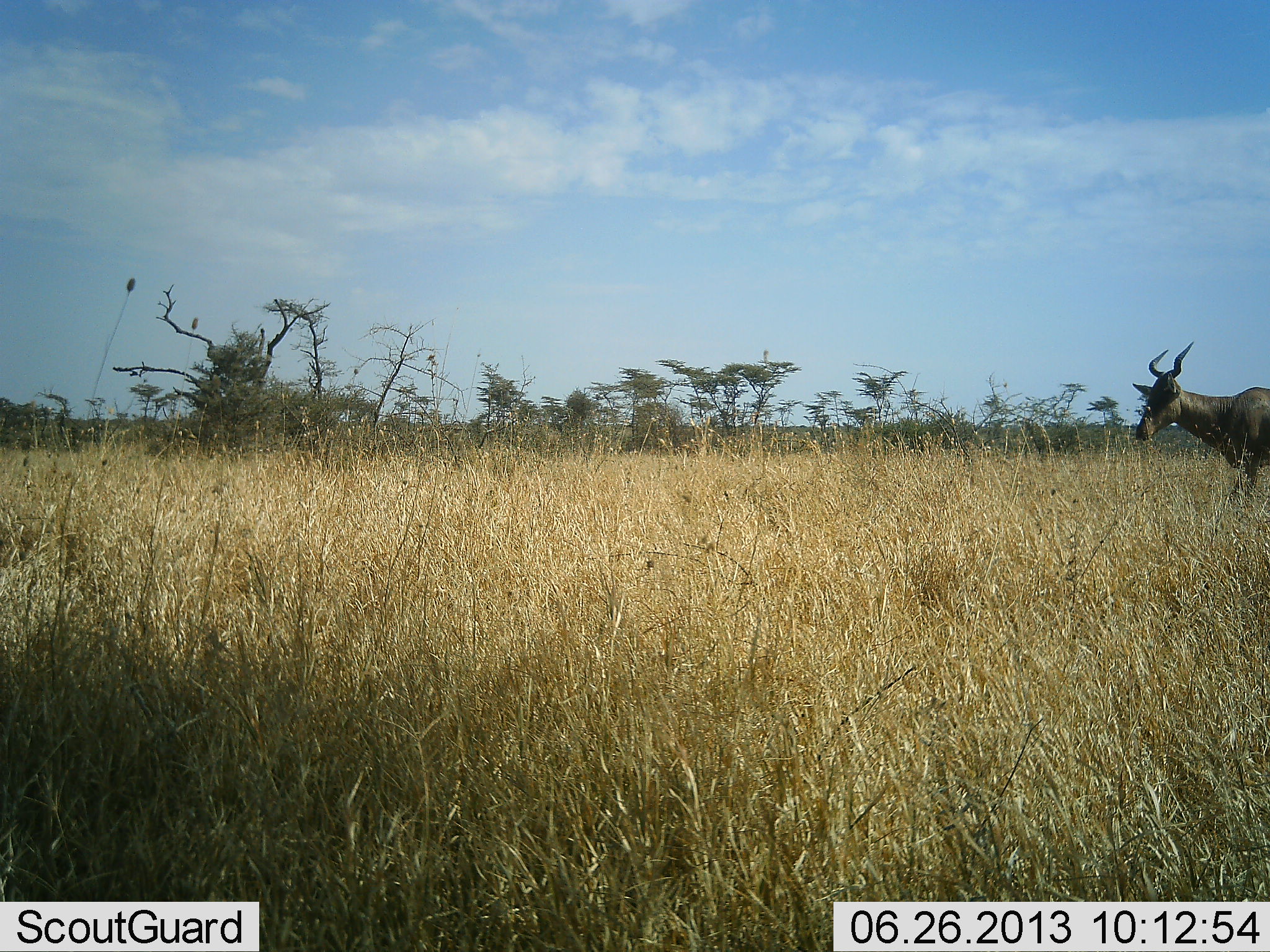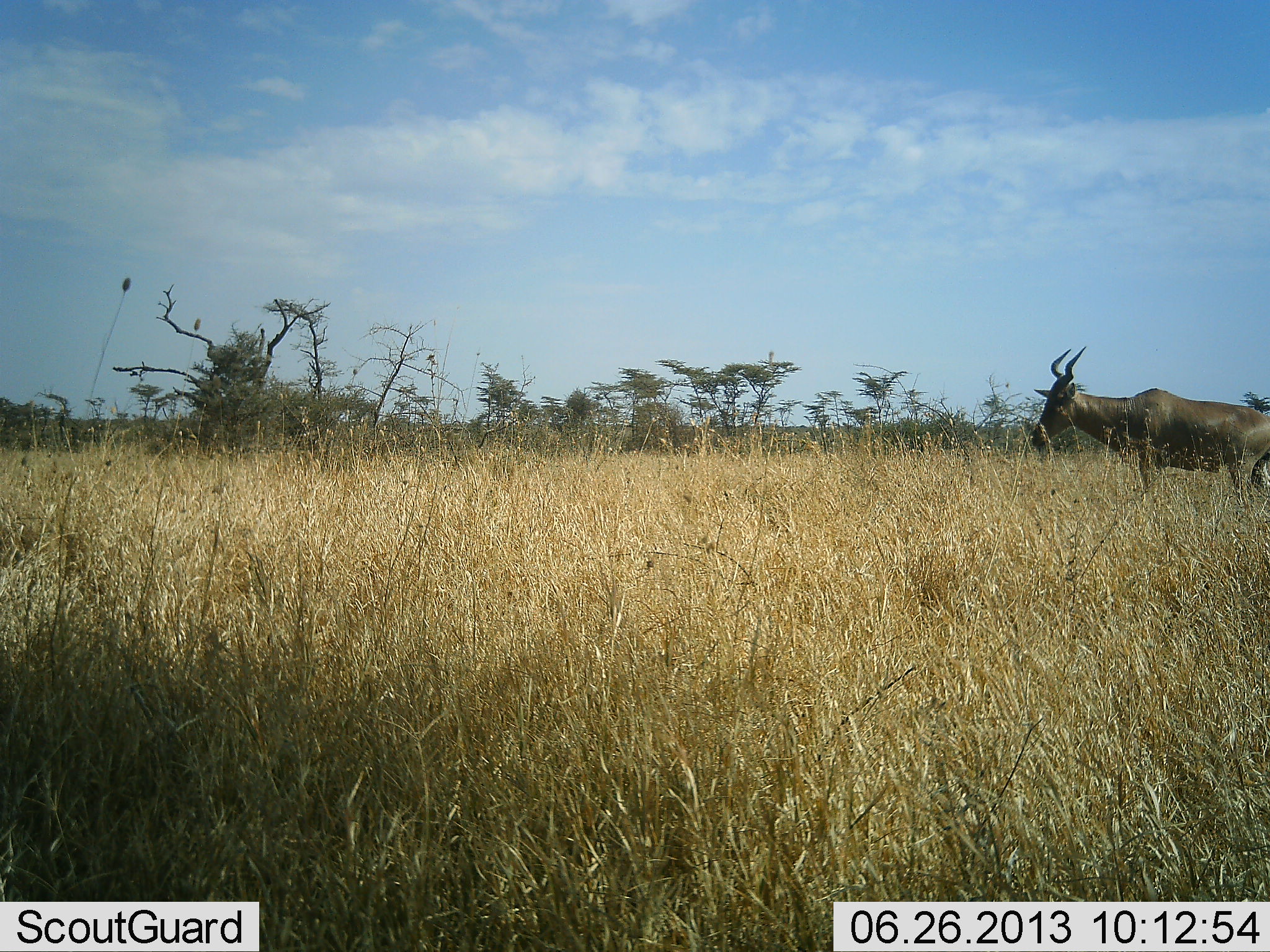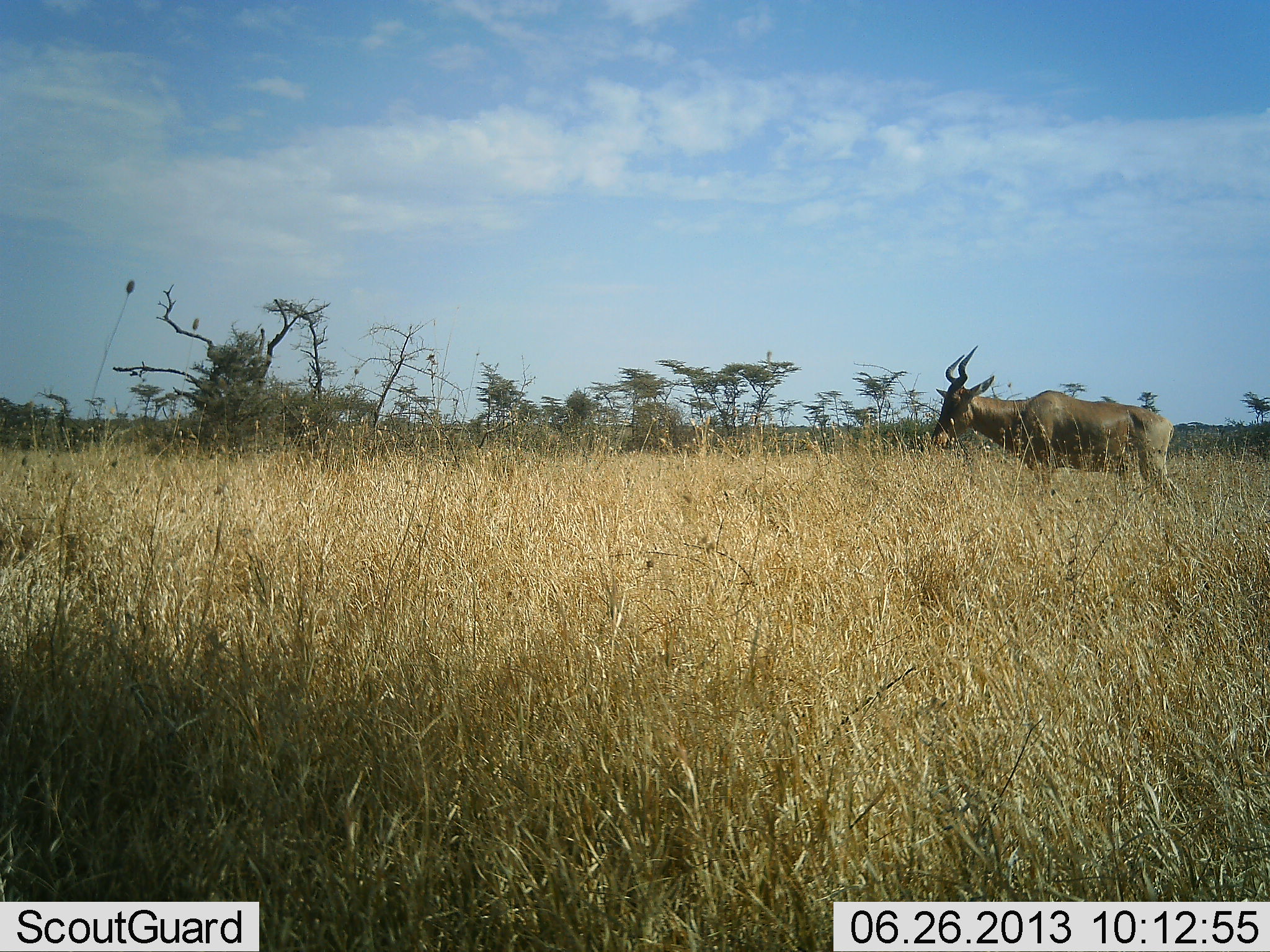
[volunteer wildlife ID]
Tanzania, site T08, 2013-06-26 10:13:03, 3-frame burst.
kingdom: Animalia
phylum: Chordata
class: Mammalia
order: Artiodactyla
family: Bovidae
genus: Alcelaphus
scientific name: Alcelaphus buselaphus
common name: hartebeest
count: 1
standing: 7%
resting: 0%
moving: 93%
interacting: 0%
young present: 0%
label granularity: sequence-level